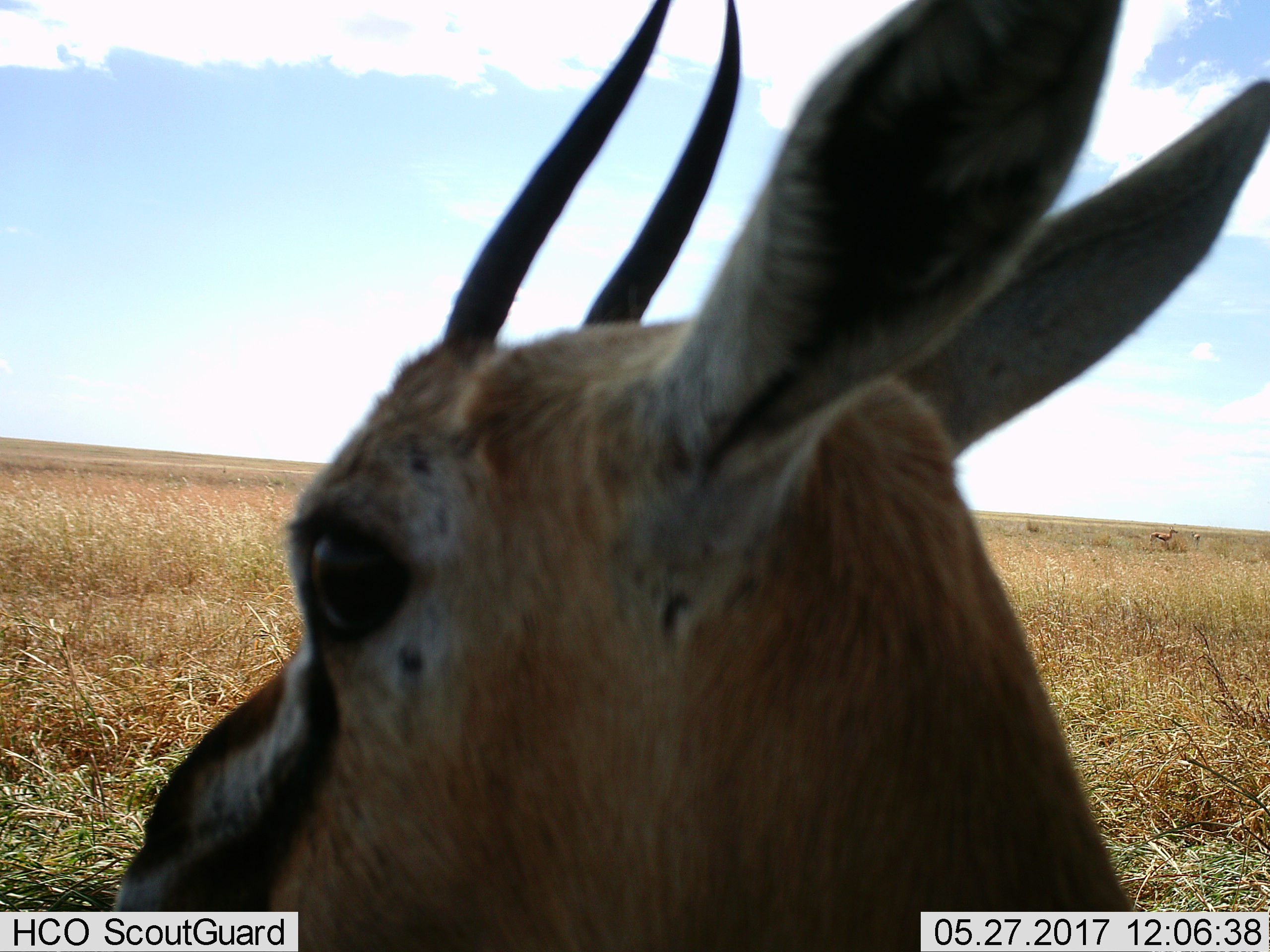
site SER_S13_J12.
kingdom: Animalia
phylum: Chordata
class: Mammalia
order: Artiodactyla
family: Bovidae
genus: Eudorcas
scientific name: Eudorcas thomsonii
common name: thomson's gazelle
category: gazellethomsons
Gazellethomsons (thomson's gazelle) (Eudorcas thomsonii), count 2. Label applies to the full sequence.